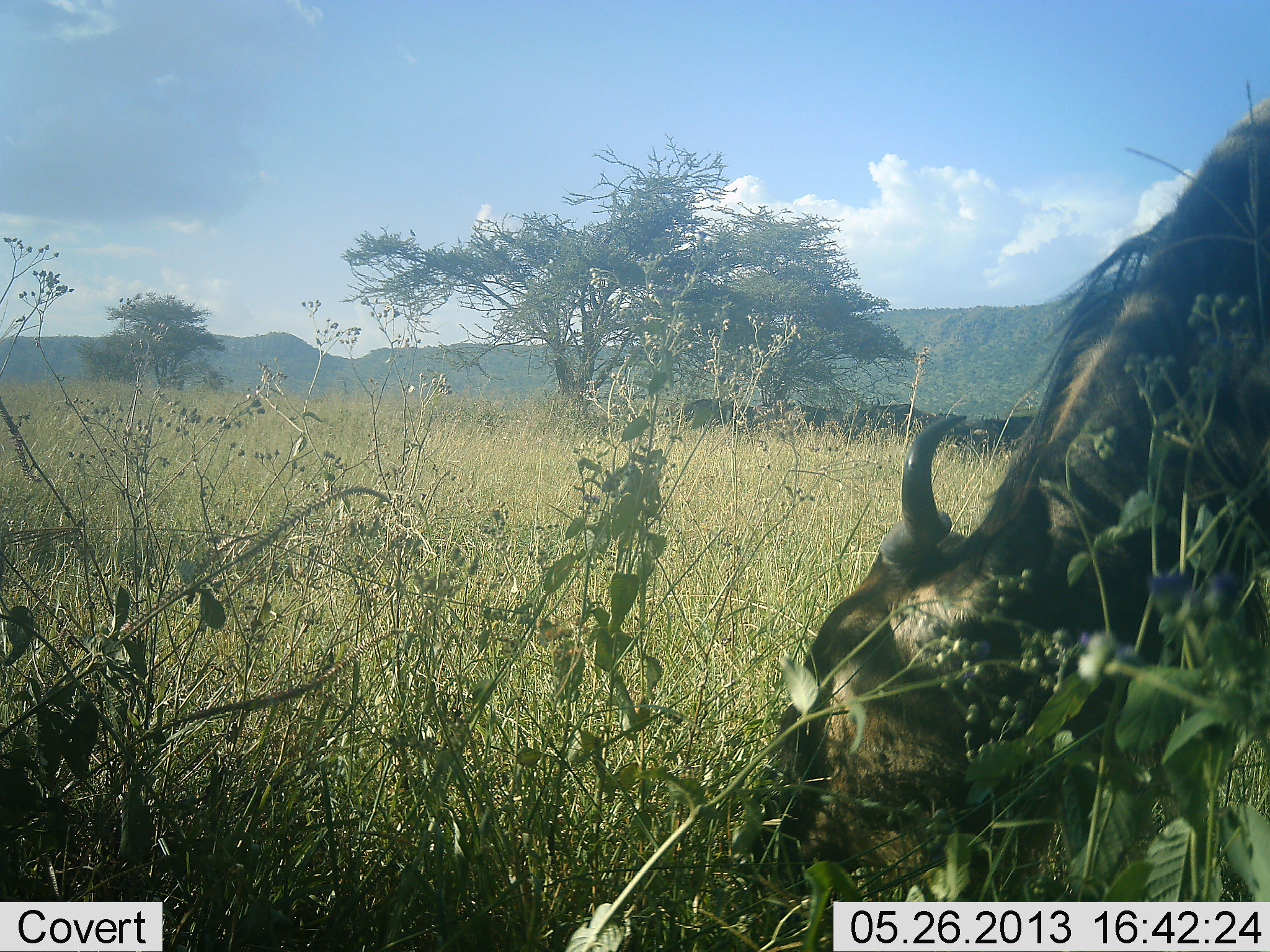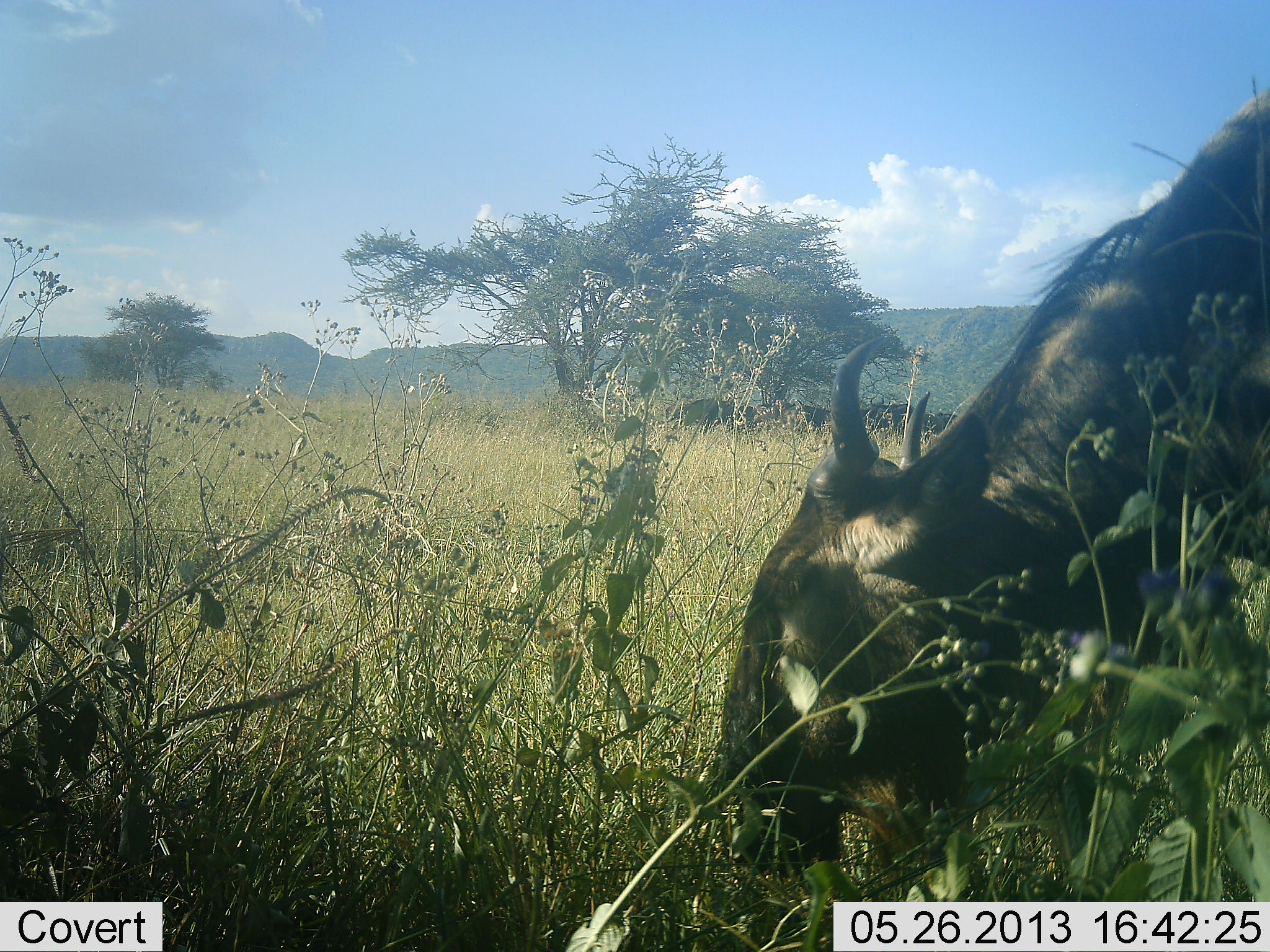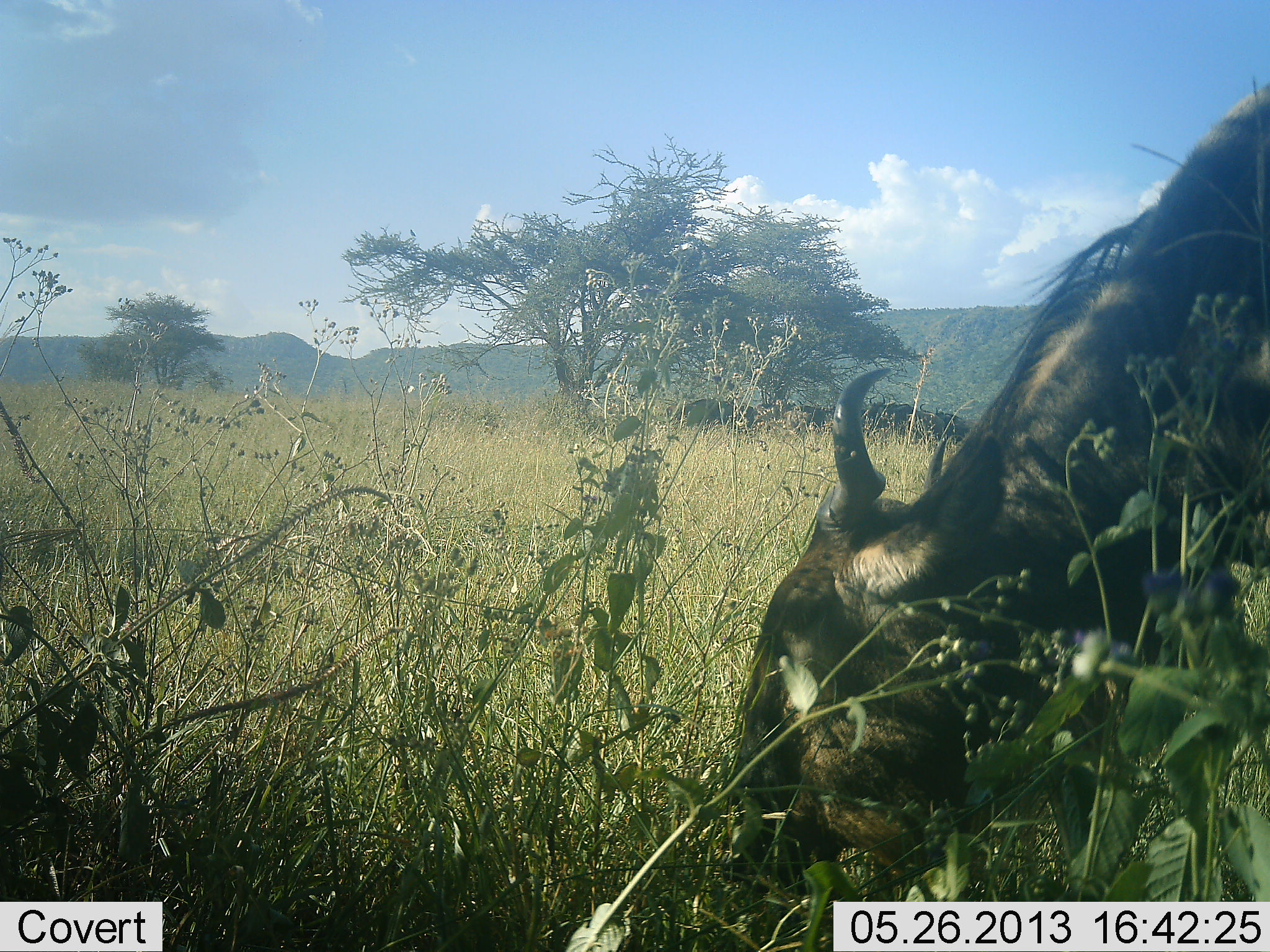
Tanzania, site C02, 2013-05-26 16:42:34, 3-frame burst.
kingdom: Animalia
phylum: Chordata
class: Mammalia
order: Artiodactyla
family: Bovidae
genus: Connochaetes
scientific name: Connochaetes taurinus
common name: blue wildebeest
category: wildebeest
Wildebeest (blue wildebeest) (Connochaetes taurinus), count 5. Behavior (volunteer vote fractions): standing 50%, resting 0%, moving 0%, interacting 0%. Young present (vote fraction): 0%. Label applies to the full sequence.